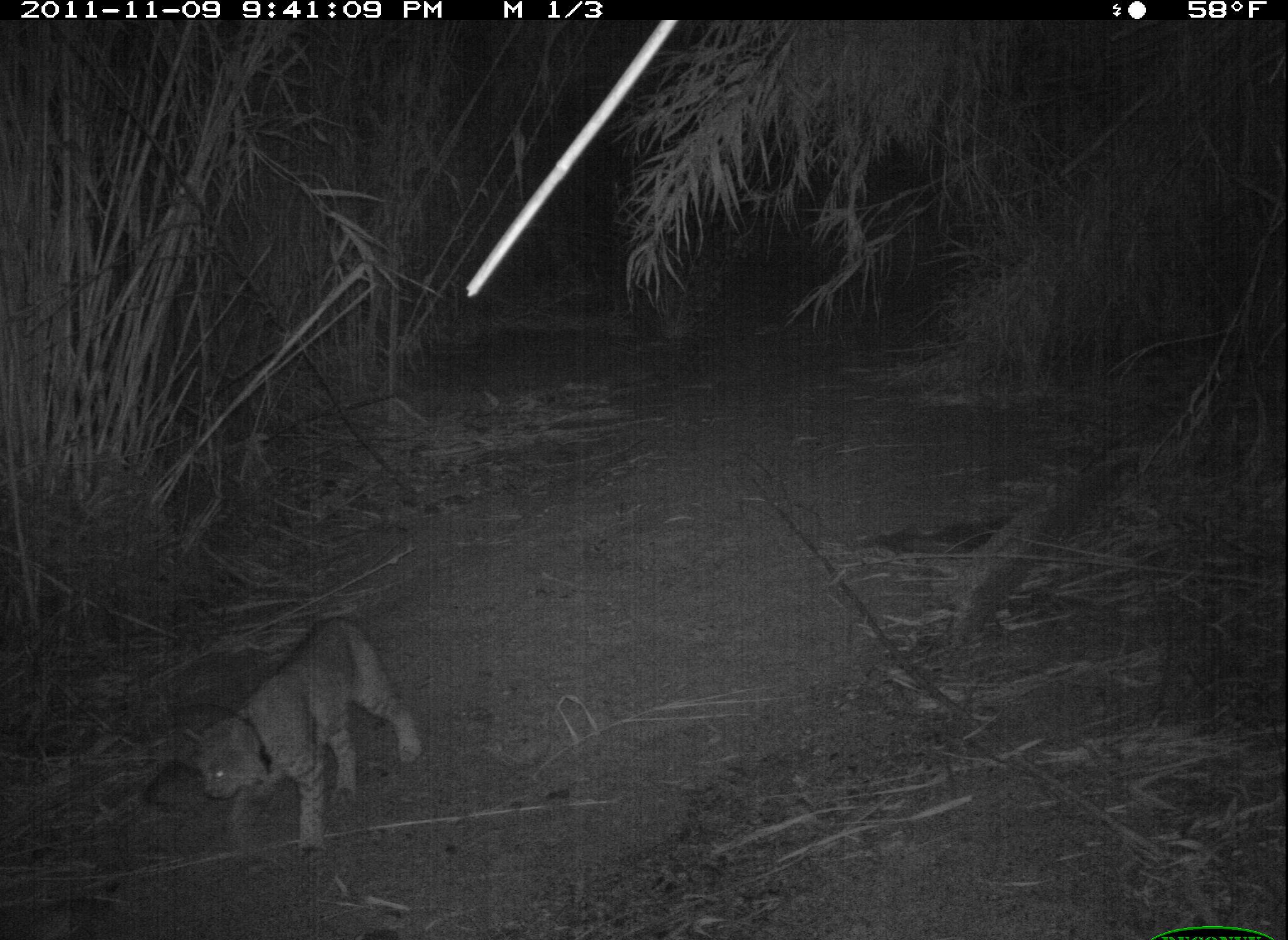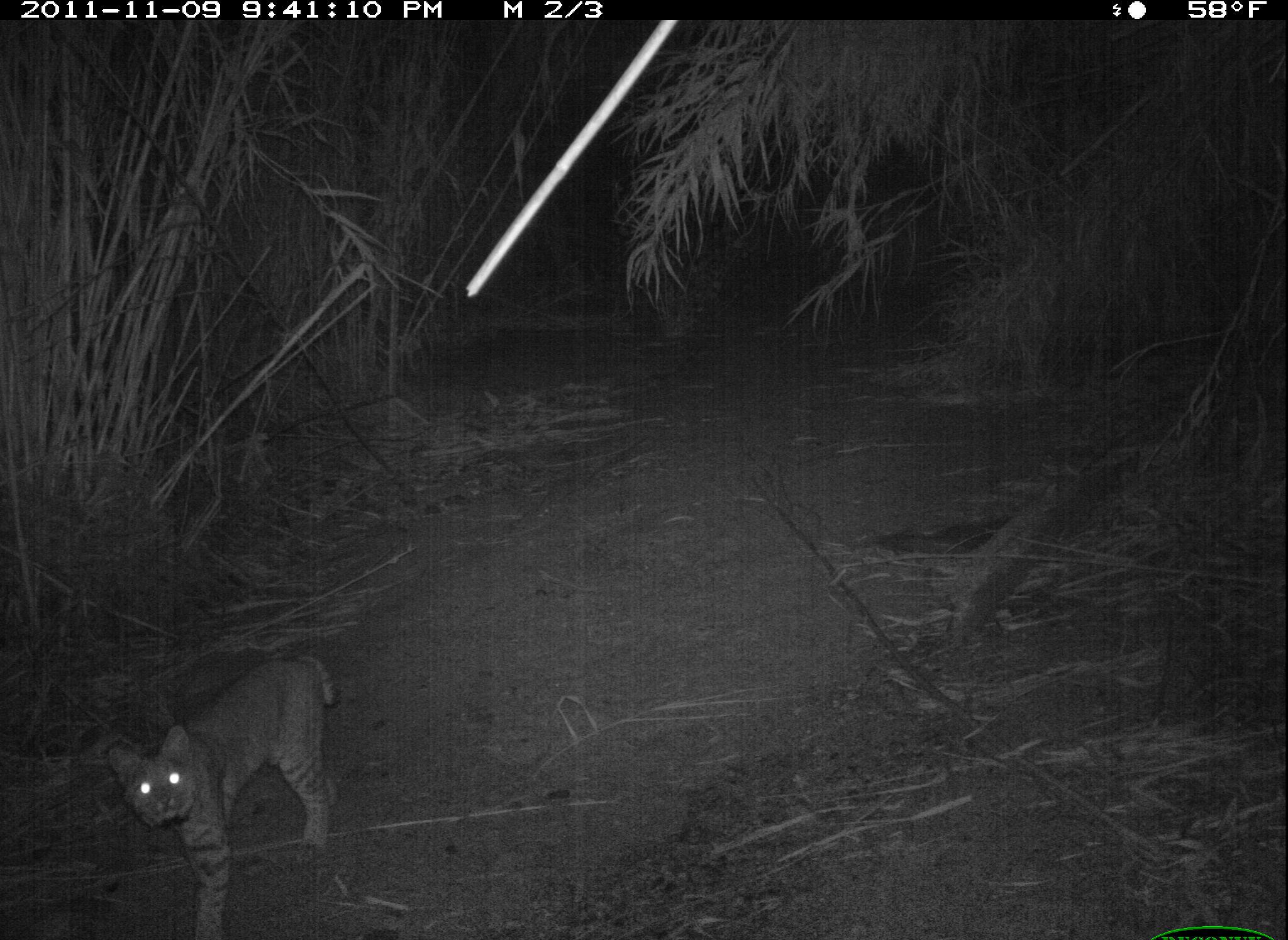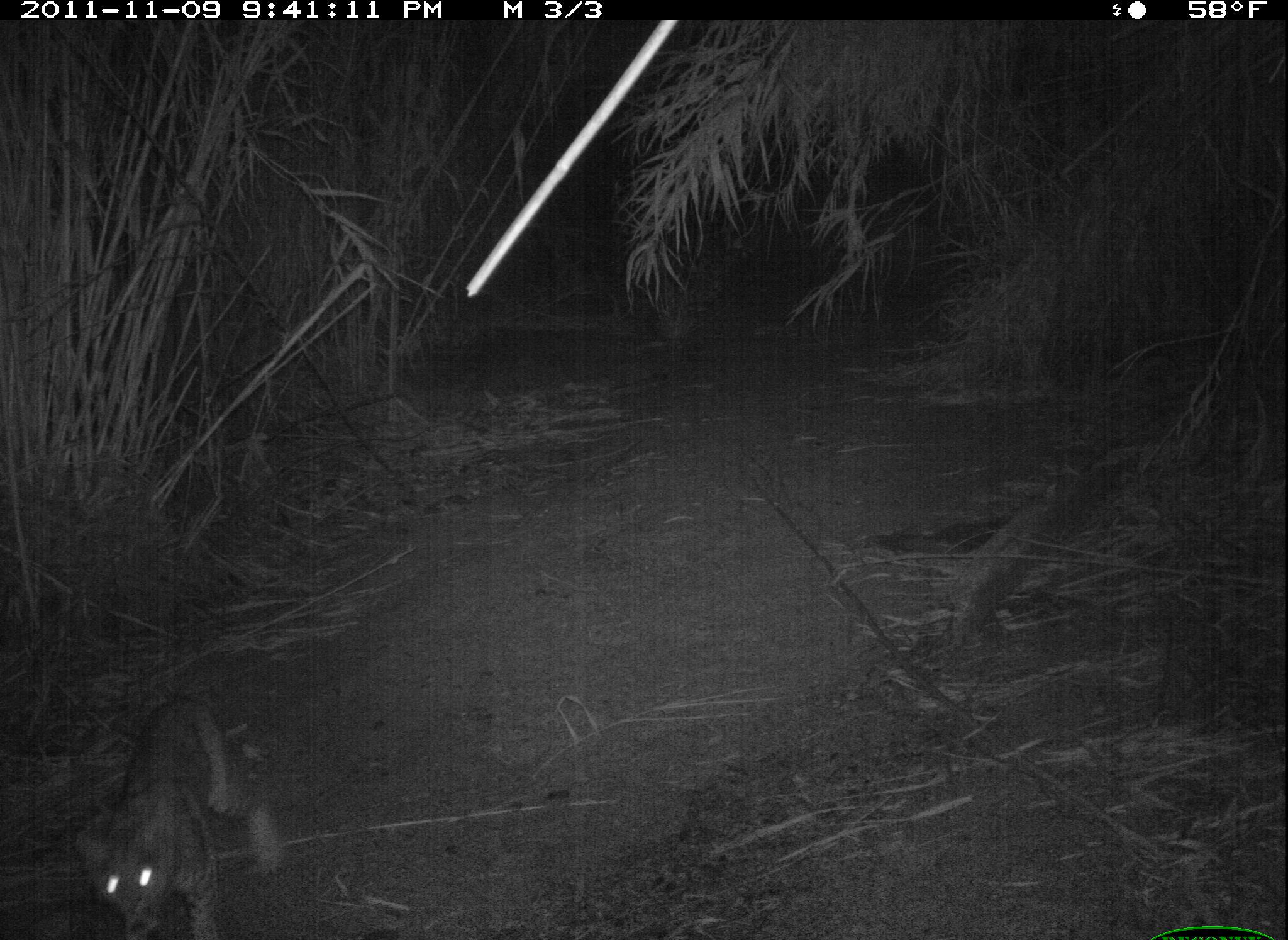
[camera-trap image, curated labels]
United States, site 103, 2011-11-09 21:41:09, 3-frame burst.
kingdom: Animalia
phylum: Chordata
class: Mammalia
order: Carnivora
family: Felidae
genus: Lynx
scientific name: Lynx rufus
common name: bobcat